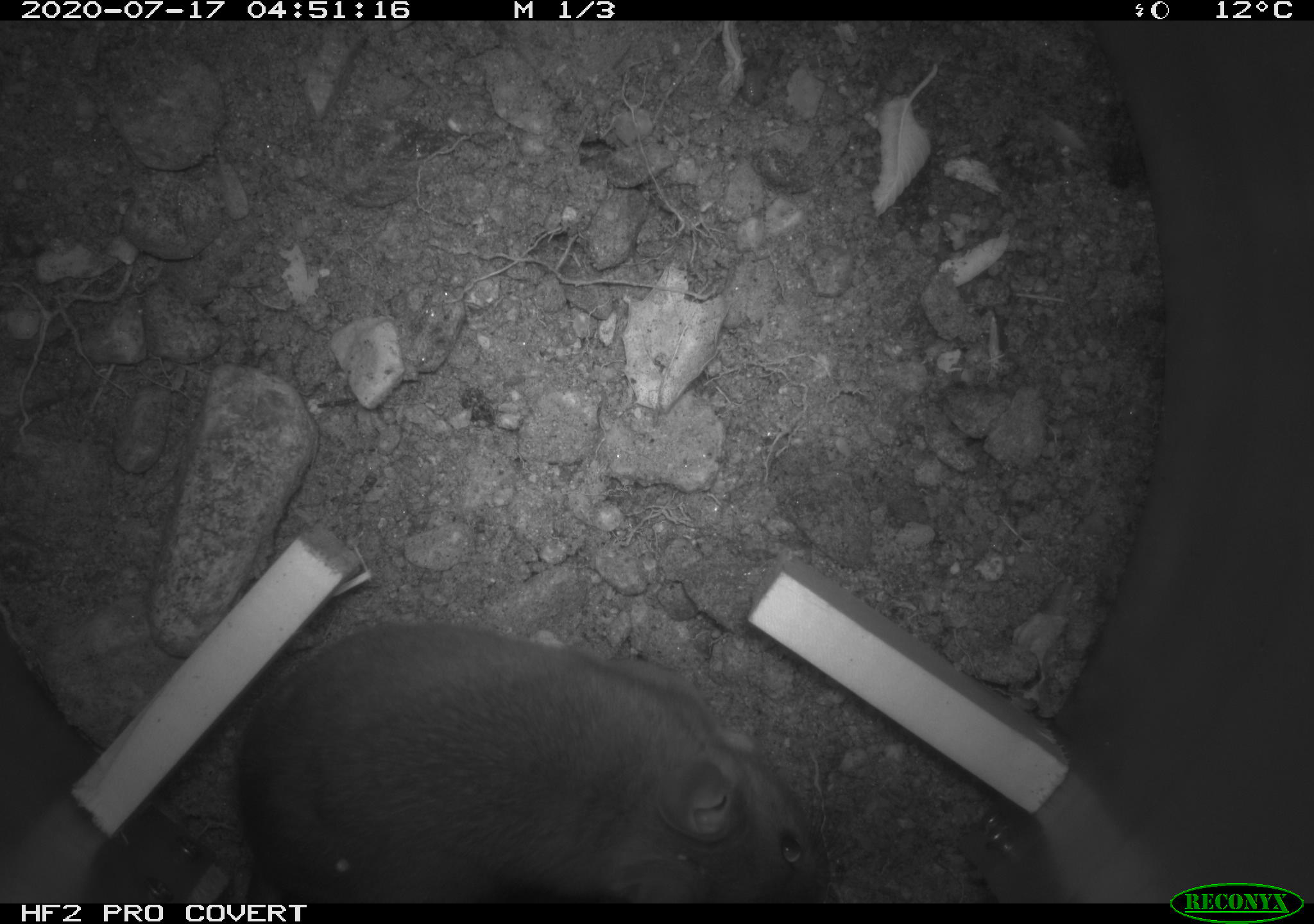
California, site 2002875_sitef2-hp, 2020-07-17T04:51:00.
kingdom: Animalia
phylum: Chordata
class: Mammalia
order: Rodentia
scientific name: Rodentia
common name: rodent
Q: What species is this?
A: Rodent (Rodentia).